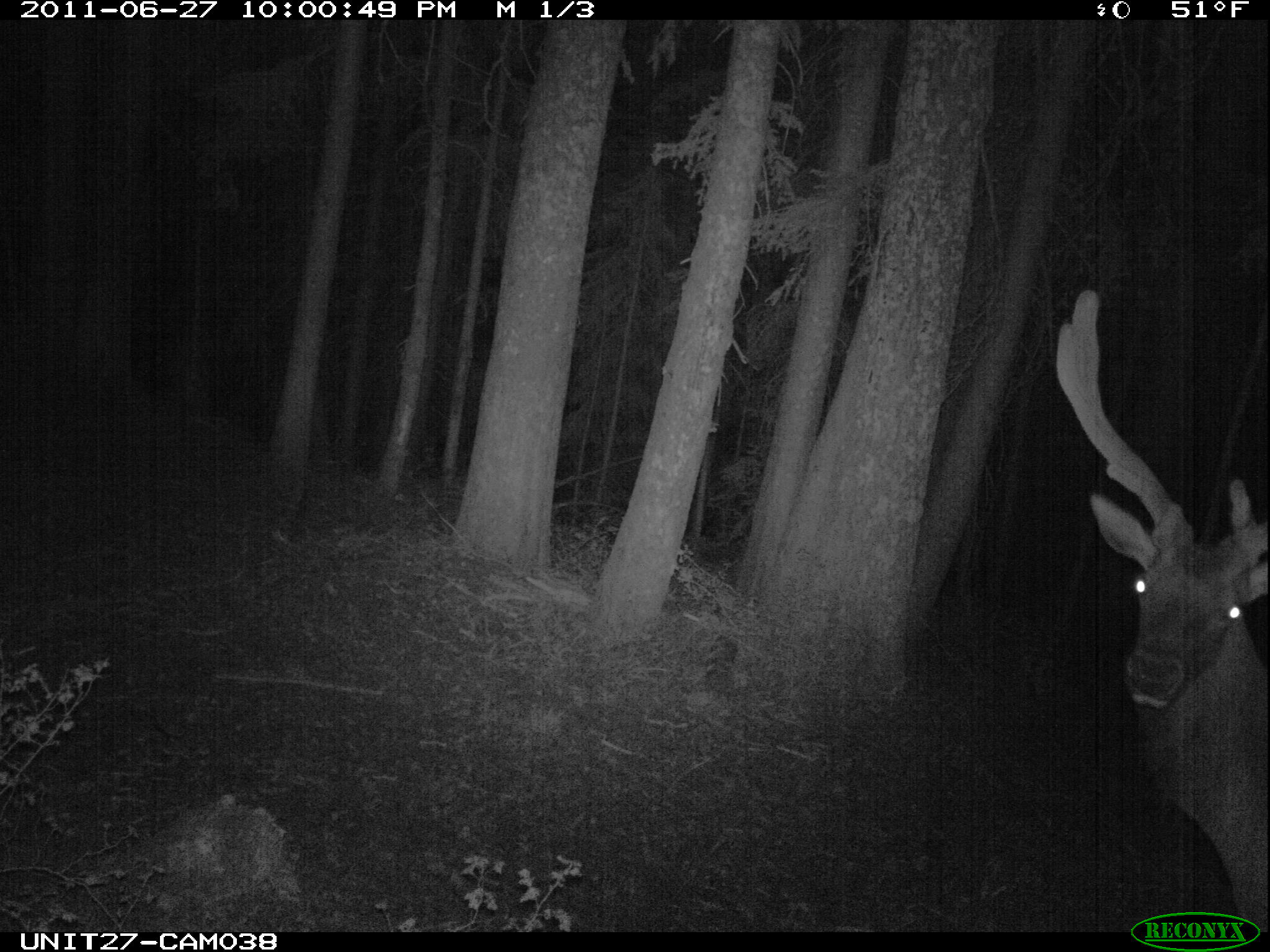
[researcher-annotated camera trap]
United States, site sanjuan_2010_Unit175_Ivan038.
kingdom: Animalia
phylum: Chordata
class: Mammalia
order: Artiodactyla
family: Cervidae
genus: Cervus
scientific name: Cervus elaphus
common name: red deer